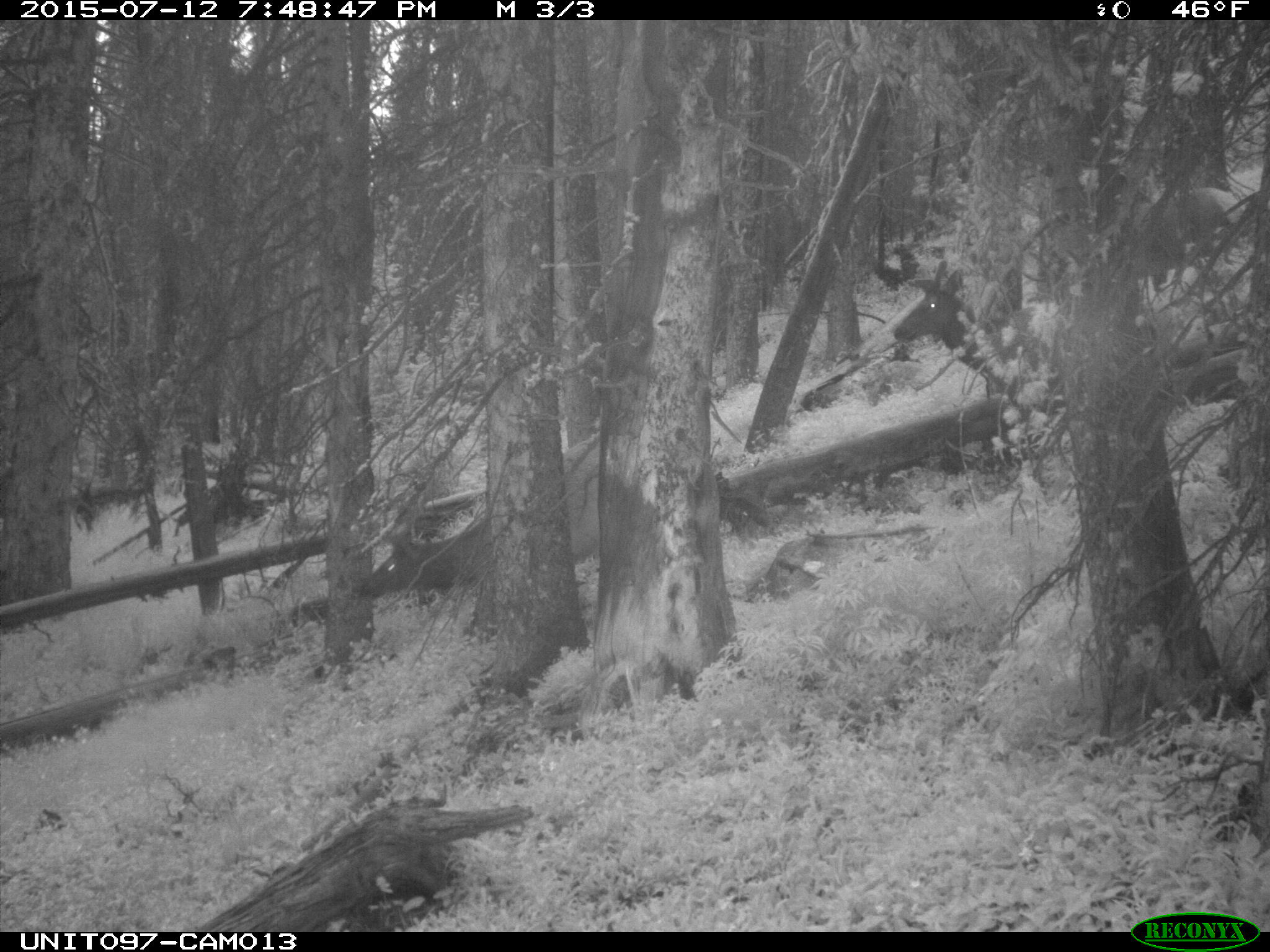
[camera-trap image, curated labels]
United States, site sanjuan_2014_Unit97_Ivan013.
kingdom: Animalia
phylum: Chordata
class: Mammalia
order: Artiodactyla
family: Cervidae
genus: Cervus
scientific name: Cervus elaphus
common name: red deer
Cervus elaphus (red deer).